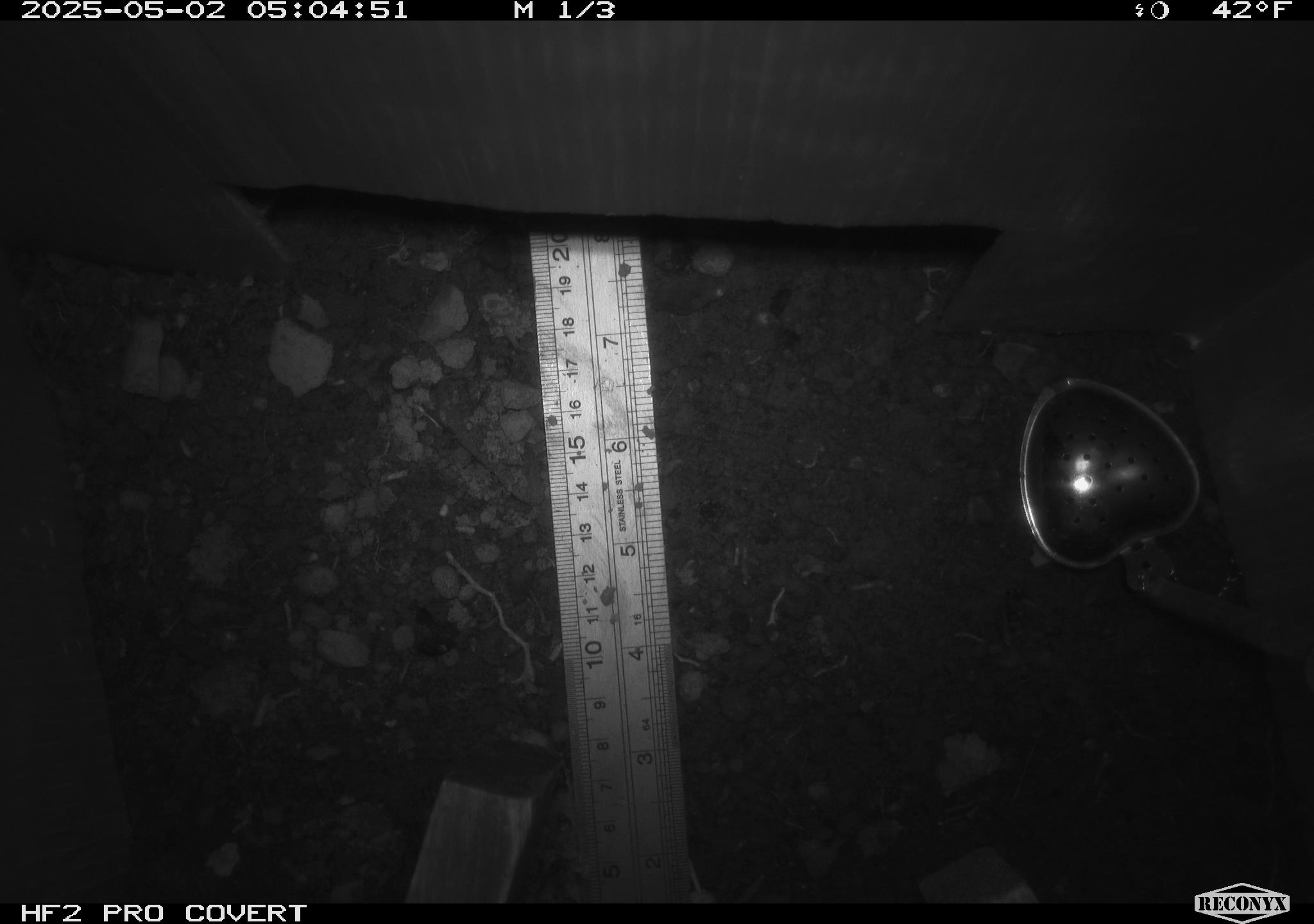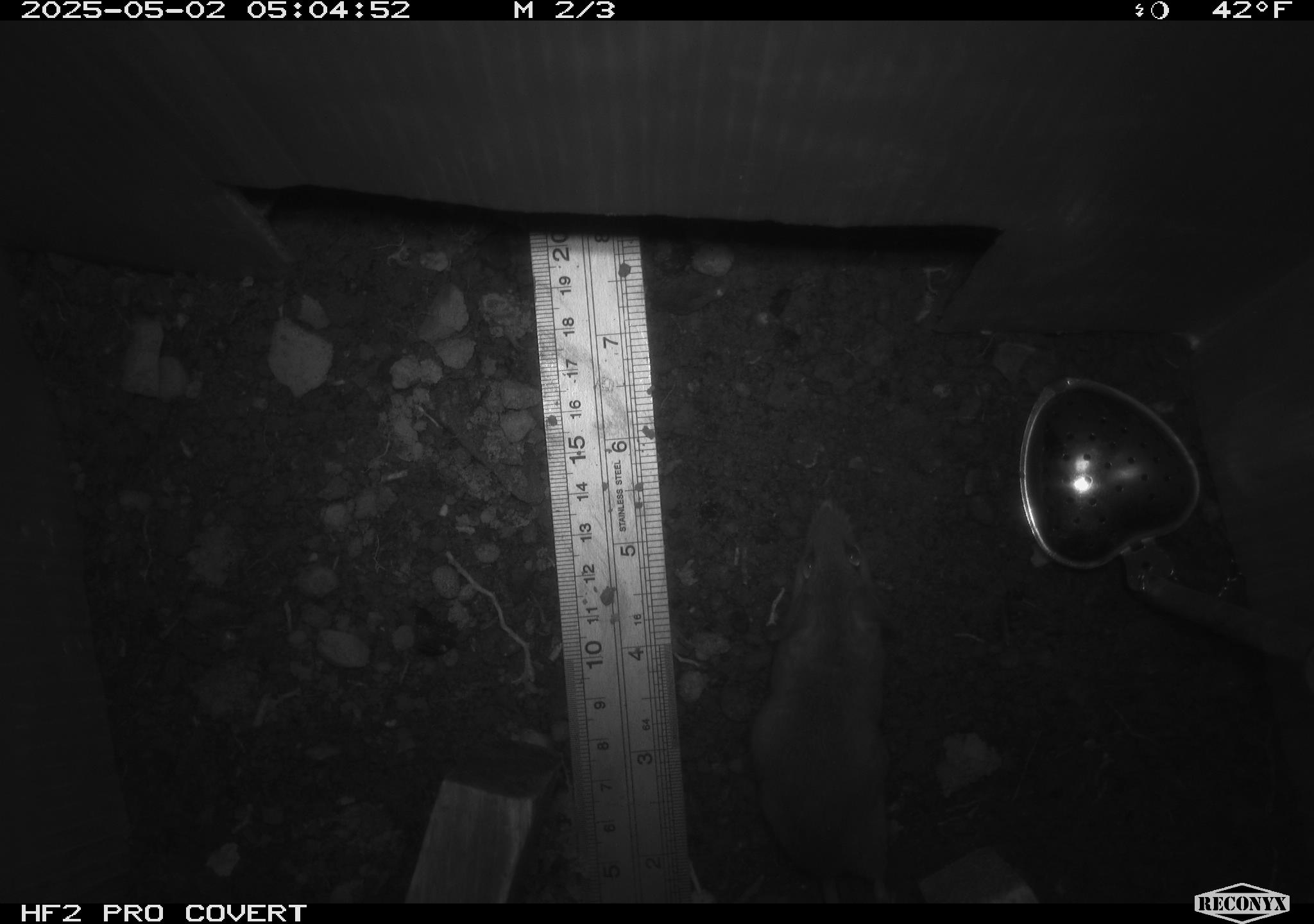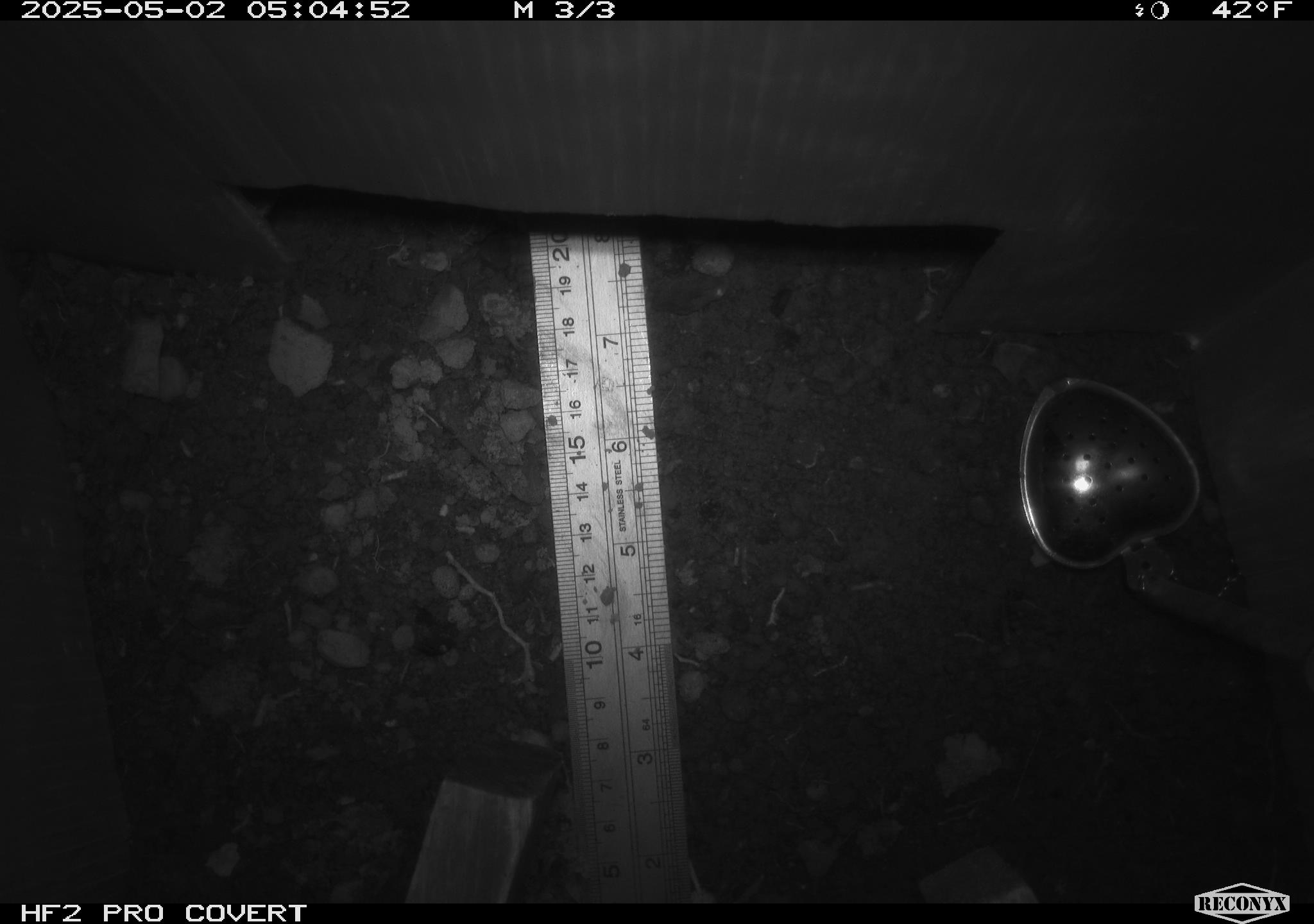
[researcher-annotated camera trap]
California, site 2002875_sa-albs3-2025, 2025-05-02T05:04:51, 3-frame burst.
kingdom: Animalia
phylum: Chordata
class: Mammalia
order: Rodentia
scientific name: Rodentia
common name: mouse species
Mouse species (Rodentia).